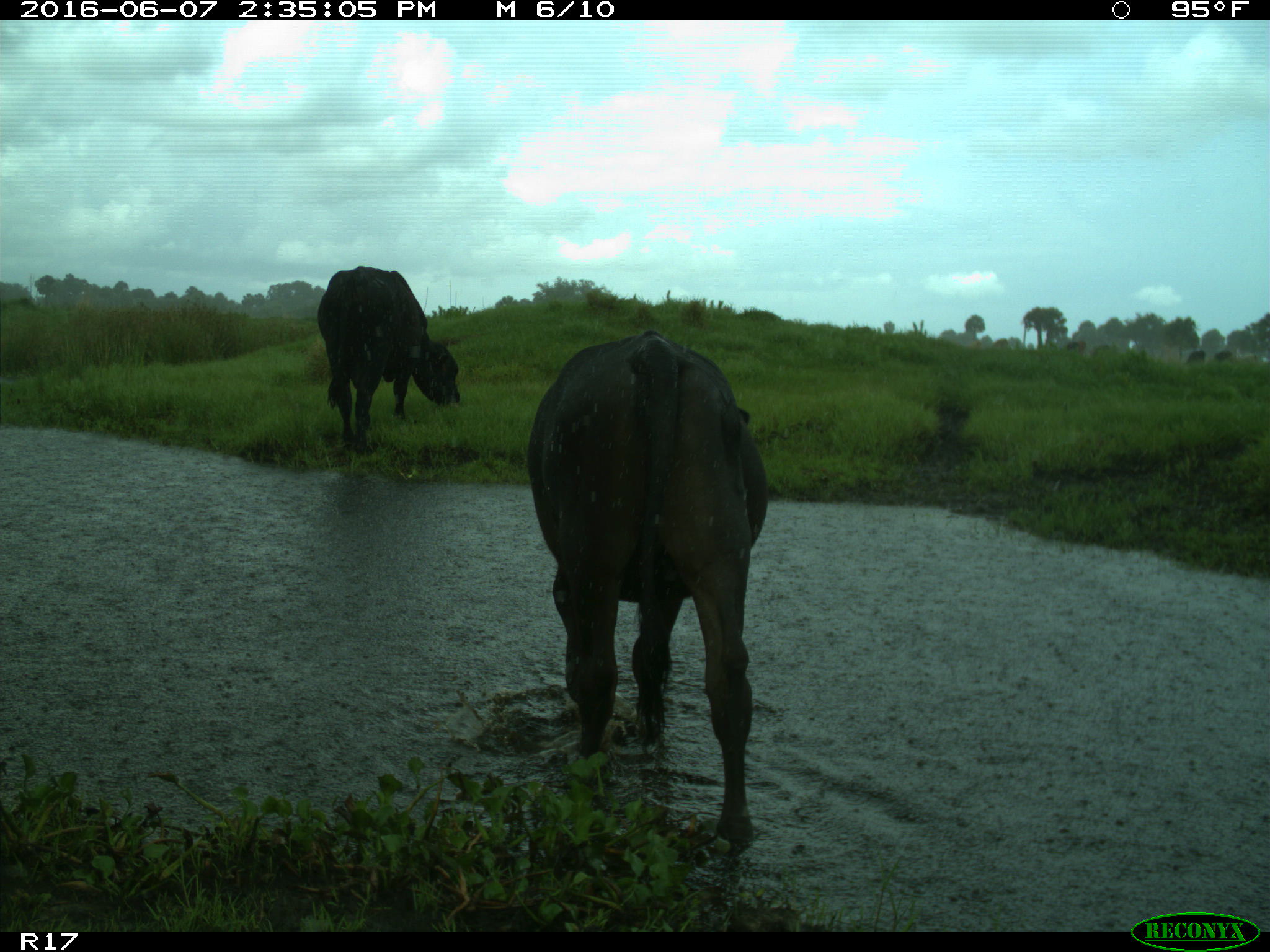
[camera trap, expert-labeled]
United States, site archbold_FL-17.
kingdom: Animalia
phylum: Chordata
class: Mammalia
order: Artiodactyla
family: Bovidae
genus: Bos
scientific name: Bos taurus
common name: domestic cow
Bos taurus (domestic cow).